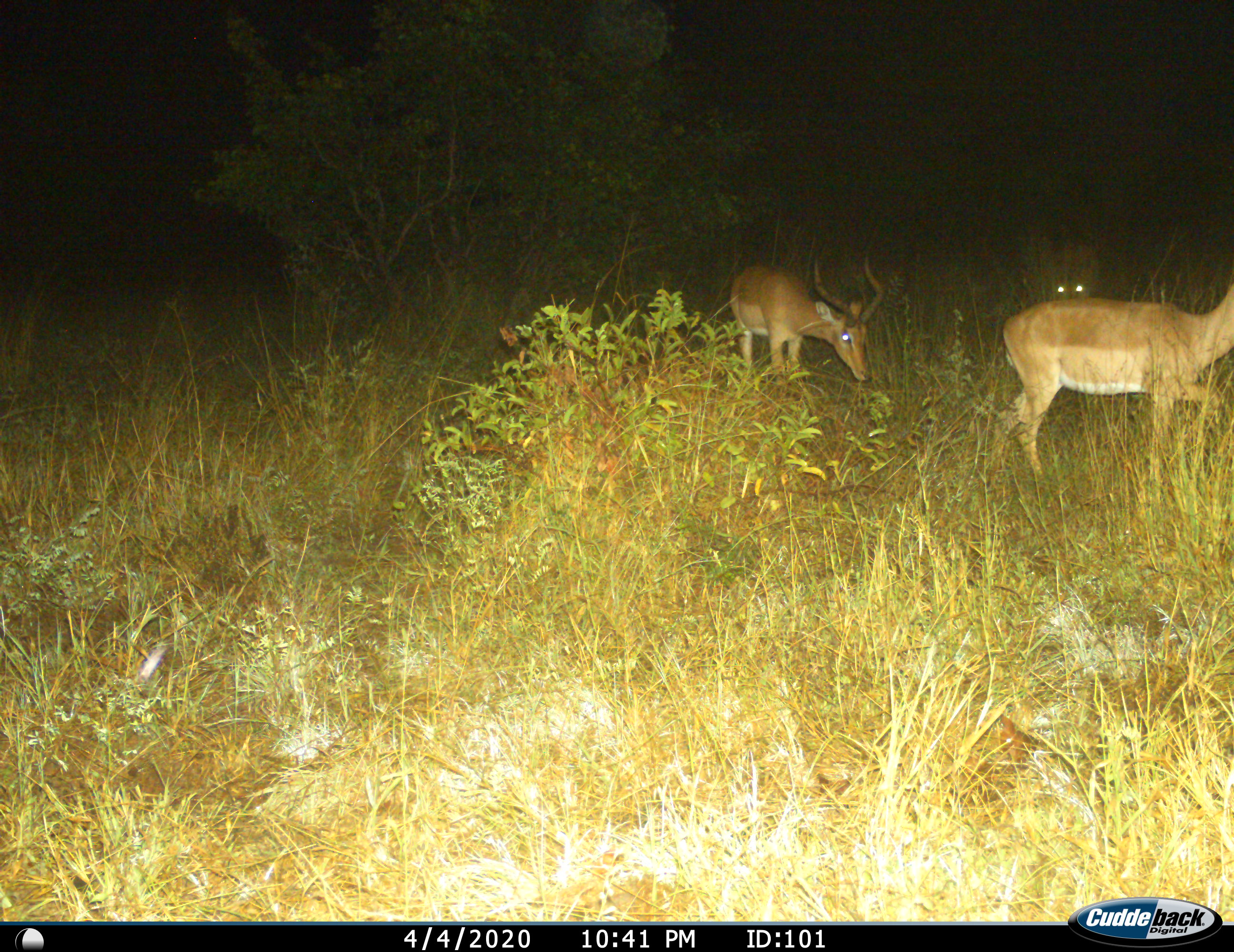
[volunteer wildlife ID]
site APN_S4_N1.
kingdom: Animalia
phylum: Chordata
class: Mammalia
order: Artiodactyla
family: Bovidae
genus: Aepyceros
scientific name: Aepyceros melampus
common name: impala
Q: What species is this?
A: Impala (Aepyceros melampus).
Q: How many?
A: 3.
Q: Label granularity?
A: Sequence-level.